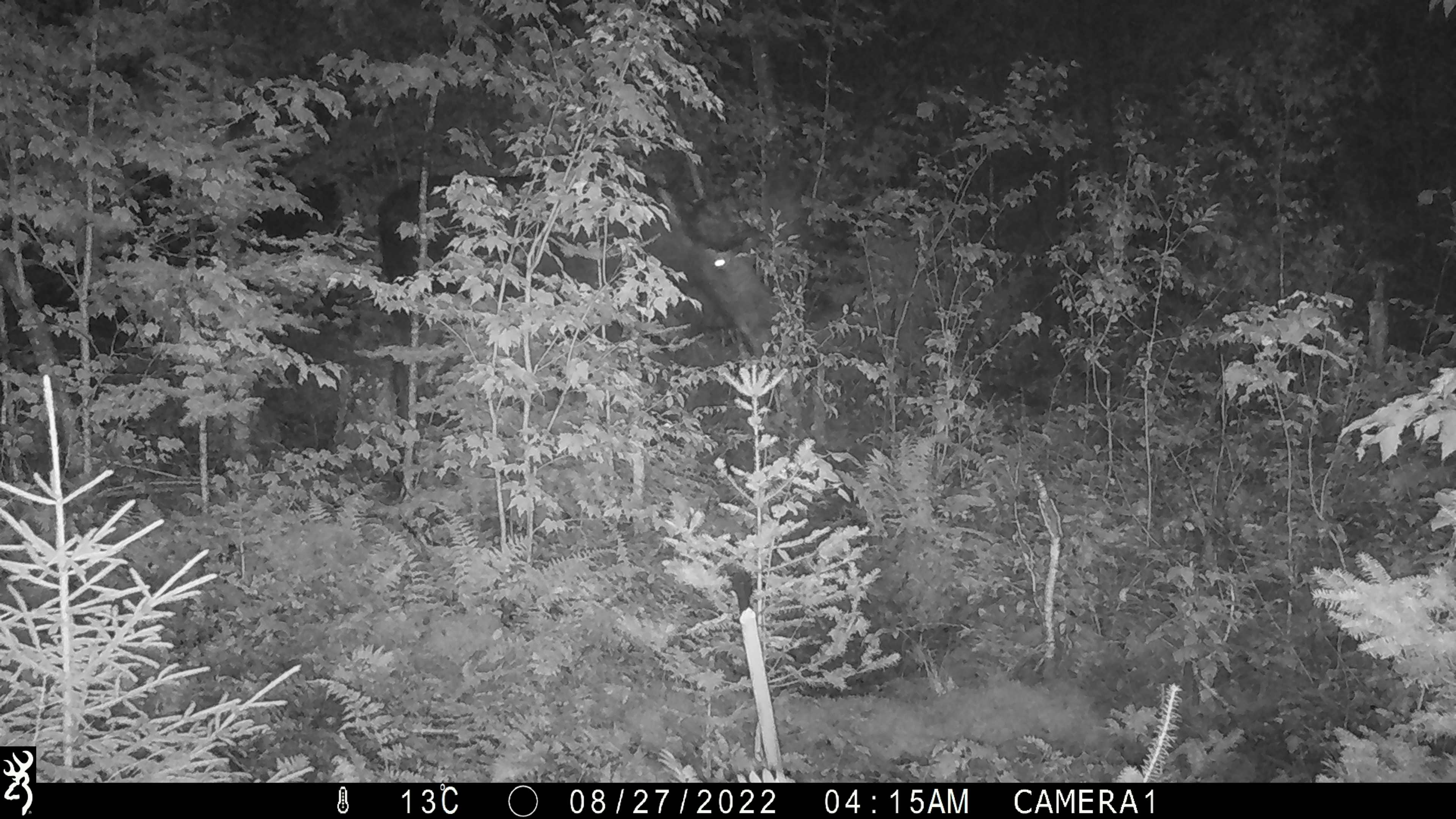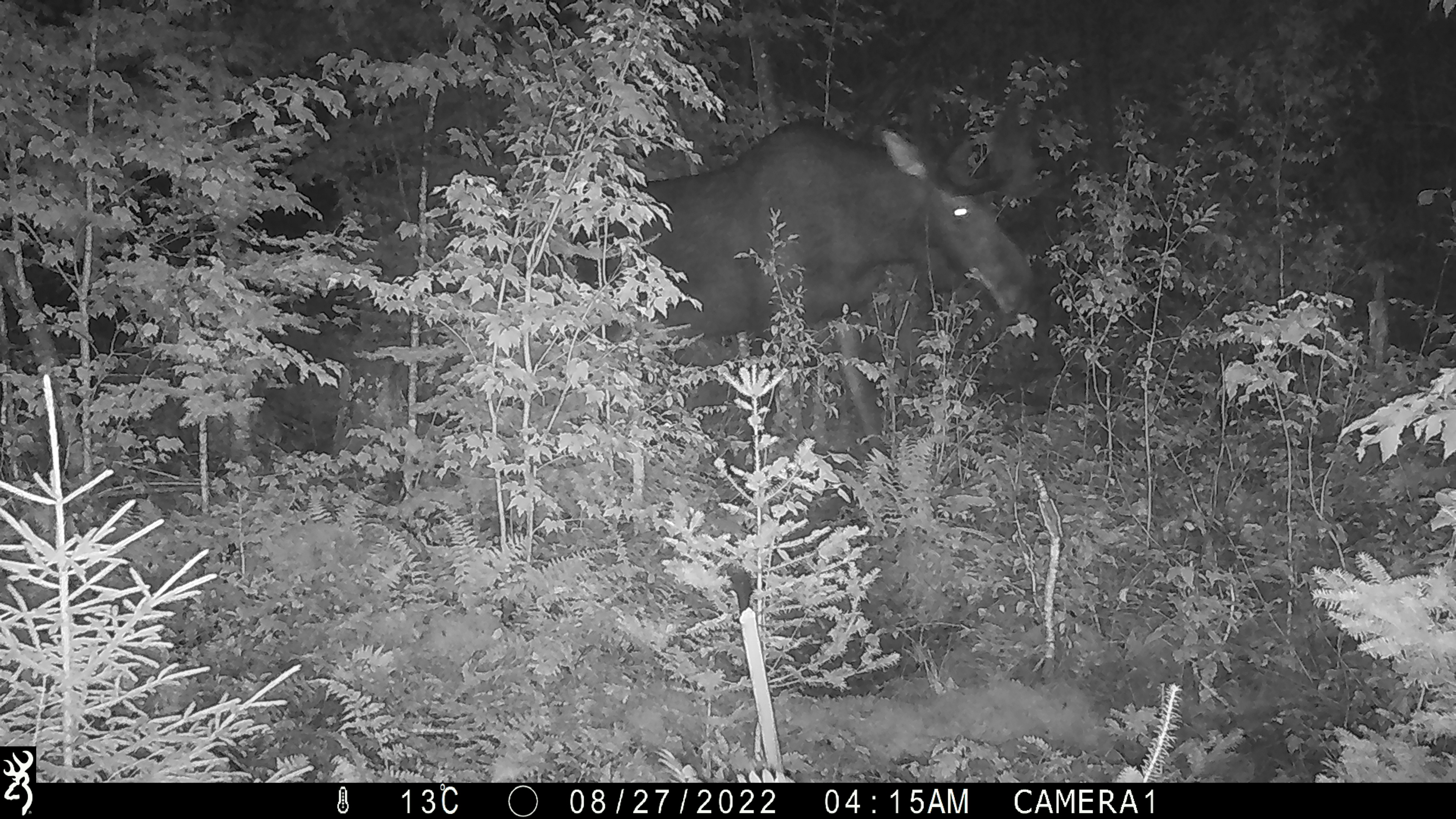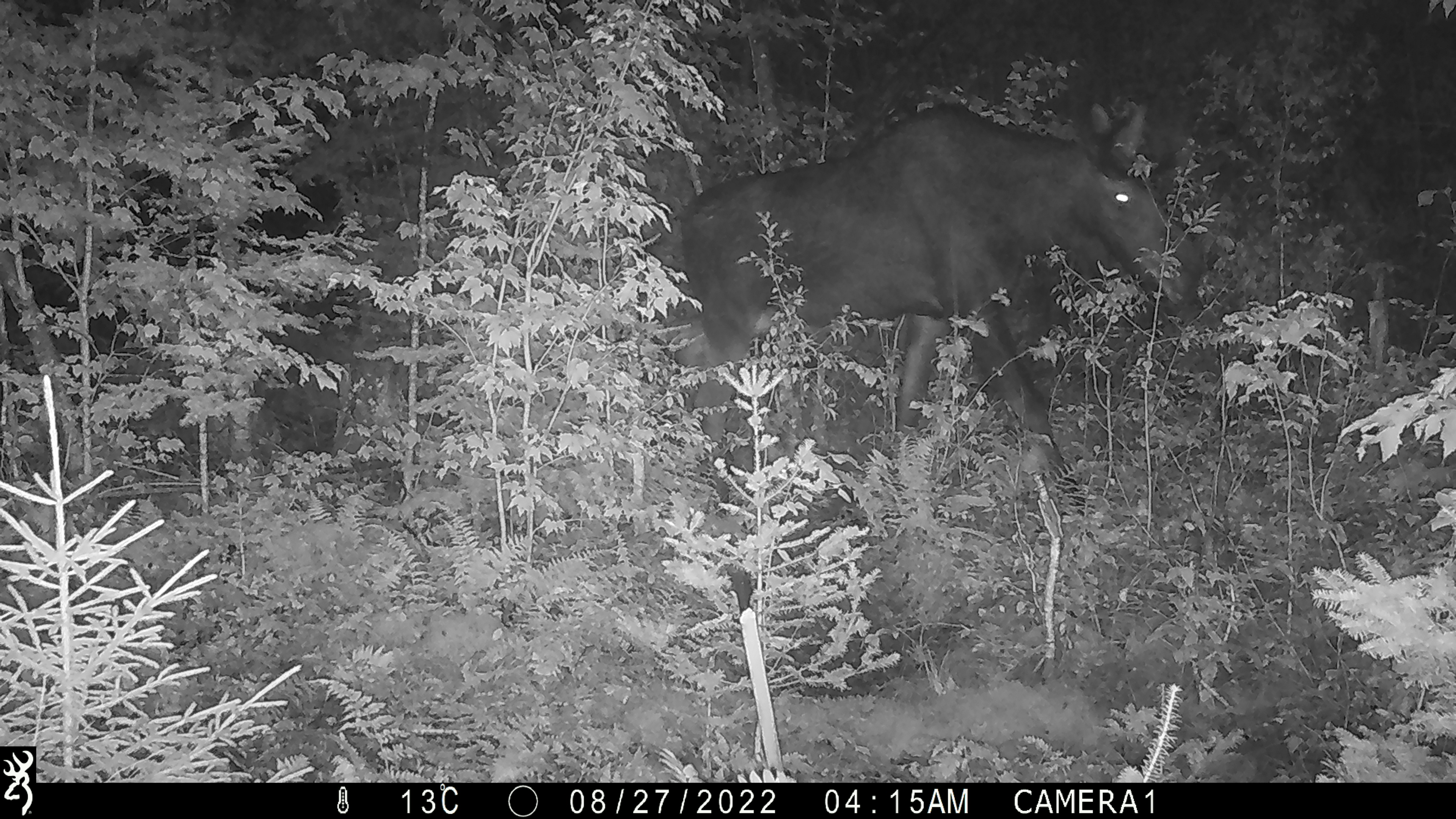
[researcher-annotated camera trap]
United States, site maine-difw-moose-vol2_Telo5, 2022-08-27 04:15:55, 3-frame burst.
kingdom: Animalia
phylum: Chordata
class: Mammalia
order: Artiodactyla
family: Cervidae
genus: Alces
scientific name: Alces alces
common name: moose